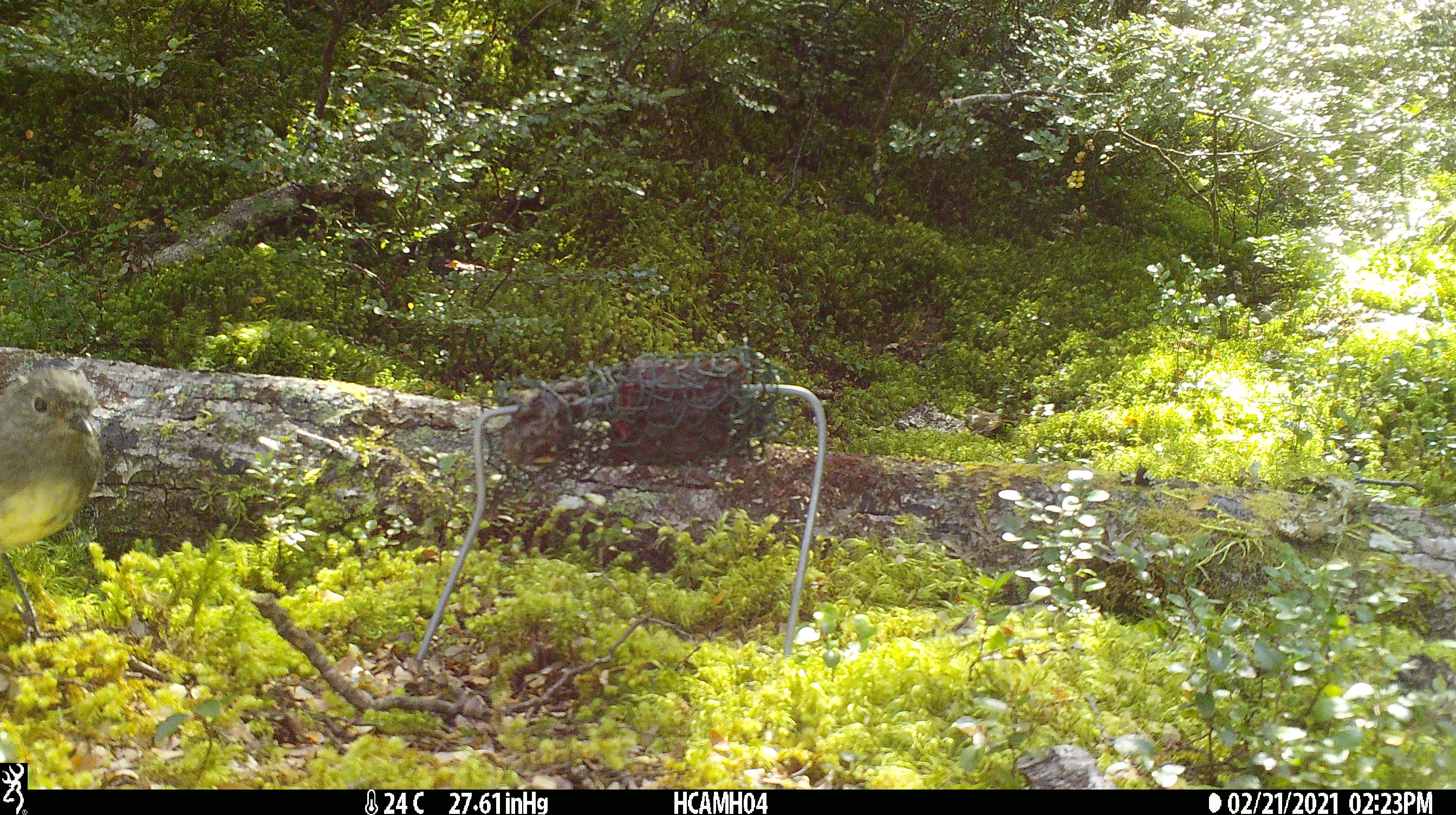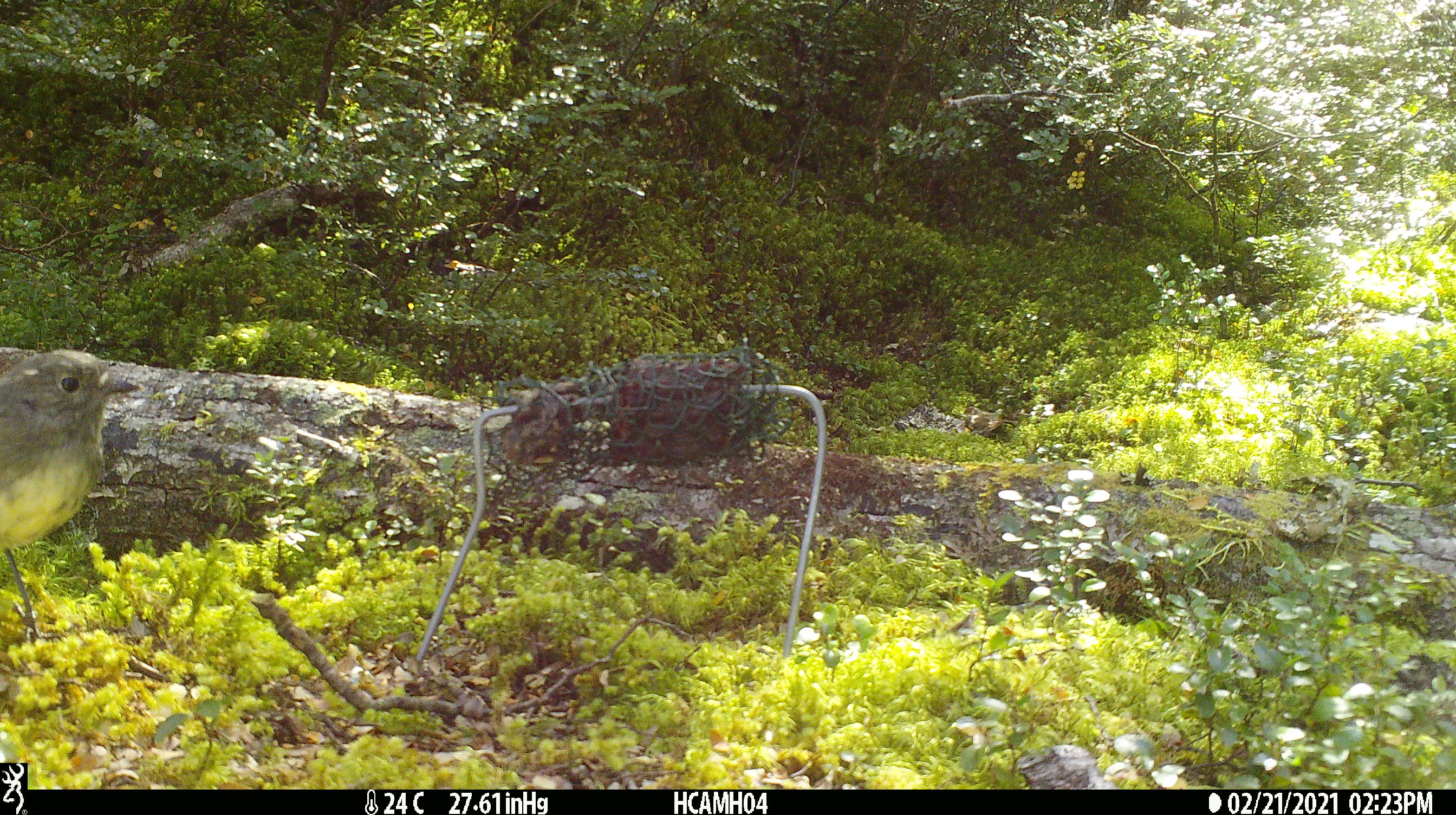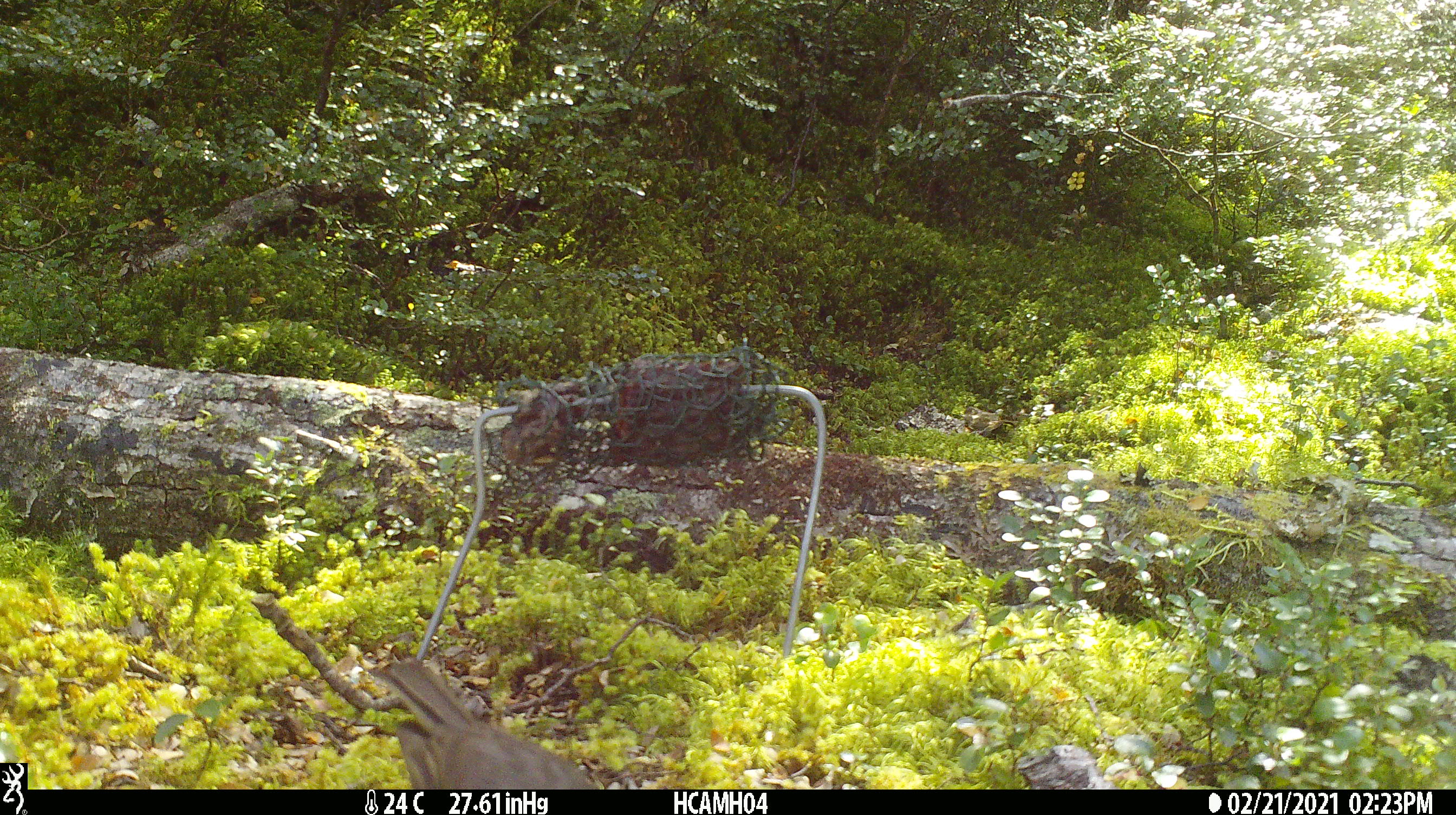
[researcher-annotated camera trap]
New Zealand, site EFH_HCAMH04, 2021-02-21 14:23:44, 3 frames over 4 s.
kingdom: Animalia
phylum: Chordata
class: Aves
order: Passeriformes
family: Petroicidae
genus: Petroica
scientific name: Petroica australis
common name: new zealand robin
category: robin